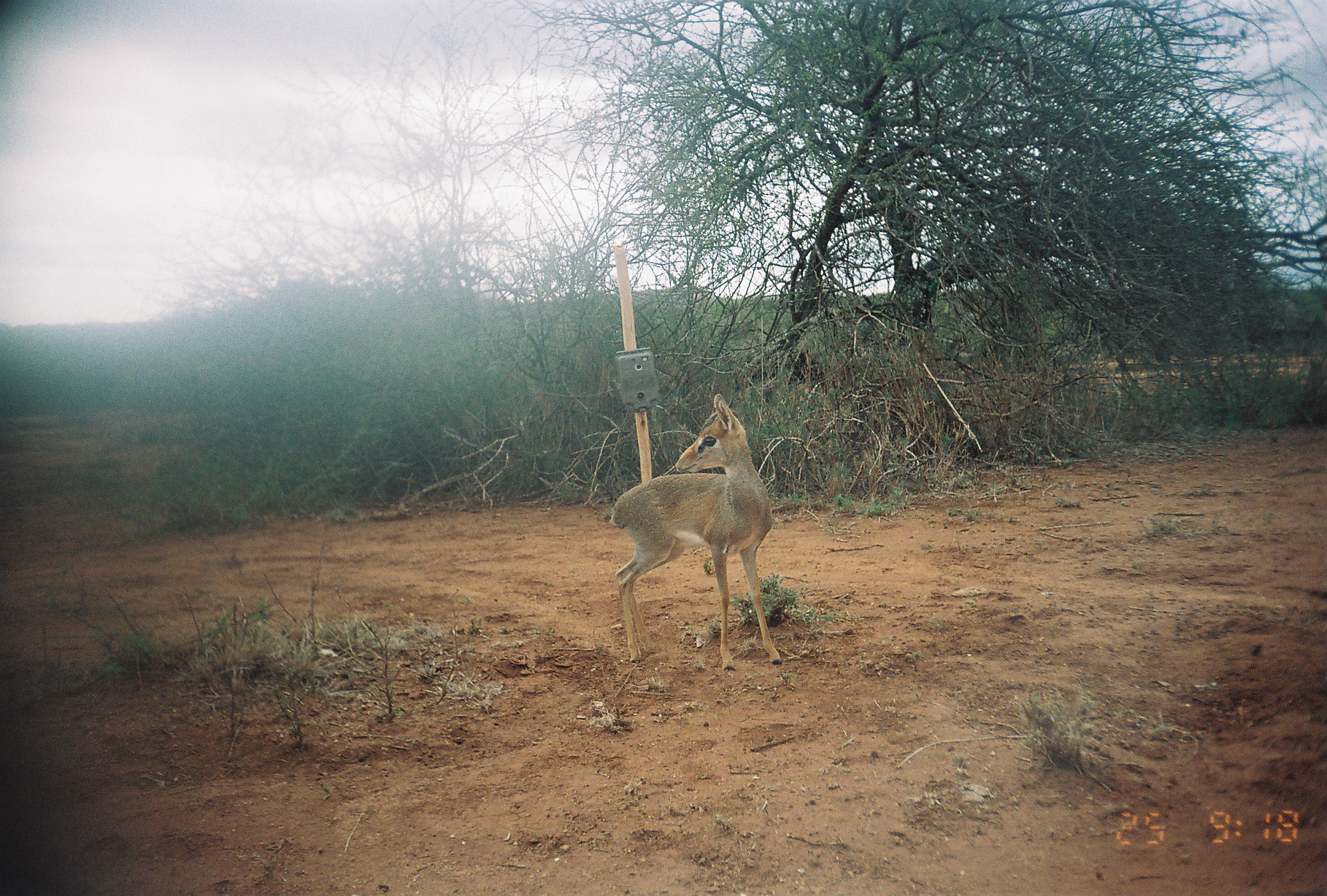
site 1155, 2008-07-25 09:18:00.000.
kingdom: Animalia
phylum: Chordata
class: Mammalia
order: Artiodactyla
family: Bovidae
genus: Madoqua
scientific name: Madoqua guentheri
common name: günther's dik-dik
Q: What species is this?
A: Madoqua guentheri (günther's dik-dik).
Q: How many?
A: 1.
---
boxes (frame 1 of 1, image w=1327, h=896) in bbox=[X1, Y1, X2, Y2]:
madoqua guentheri: bbox=[608, 392, 783, 671]